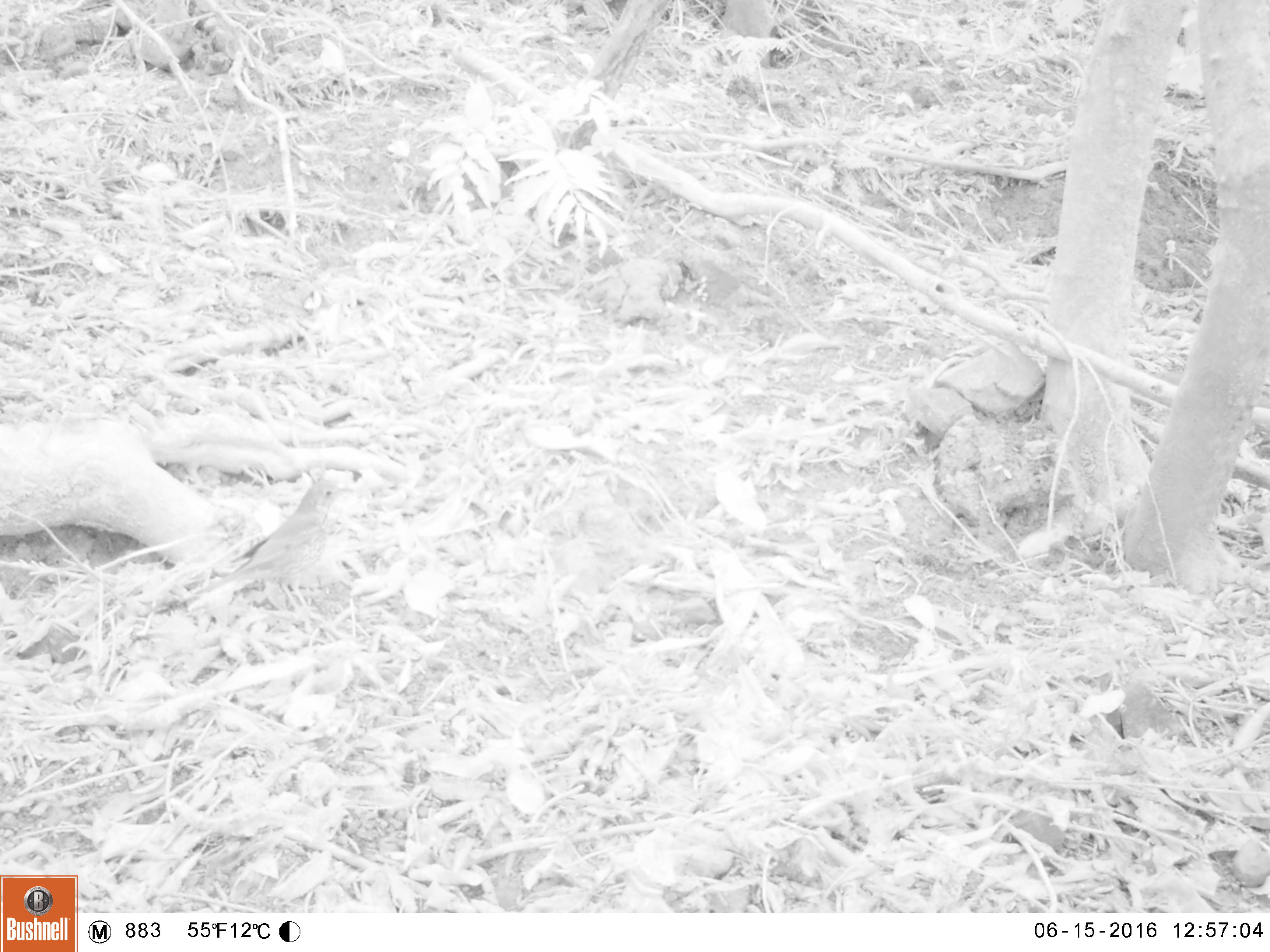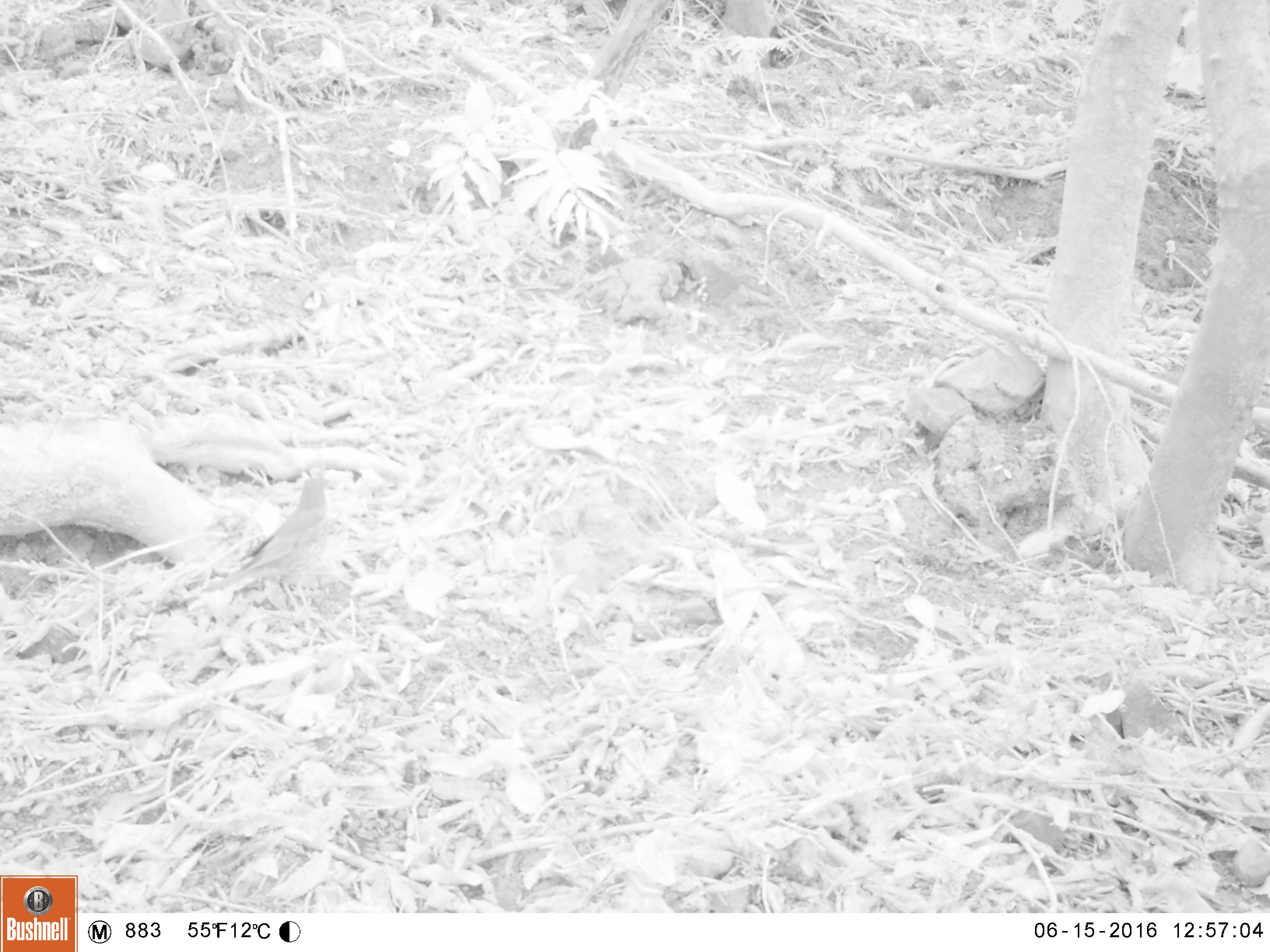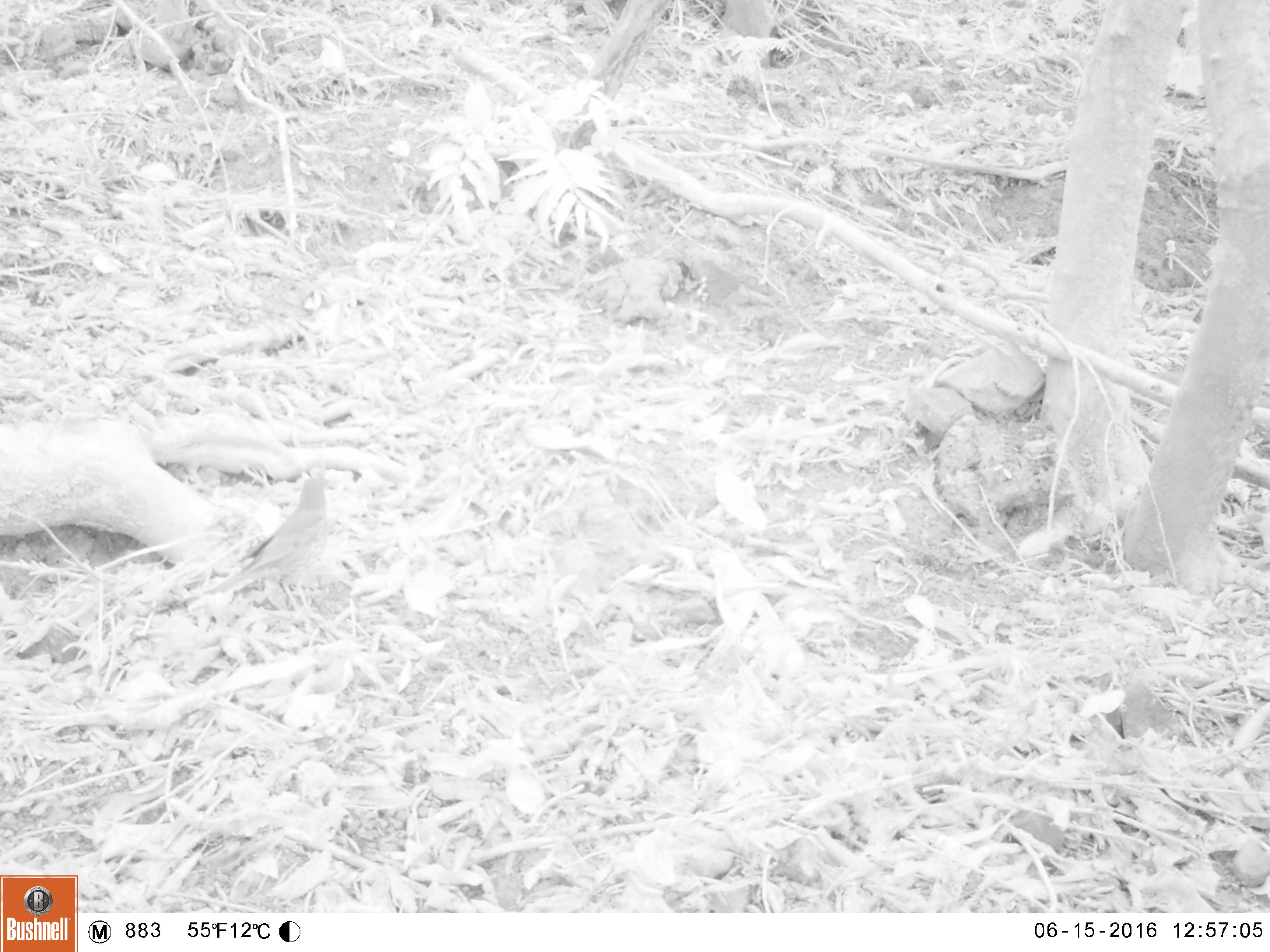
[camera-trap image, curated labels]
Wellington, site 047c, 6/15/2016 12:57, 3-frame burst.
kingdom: Animalia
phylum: Chordata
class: Aves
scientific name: Aves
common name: bird